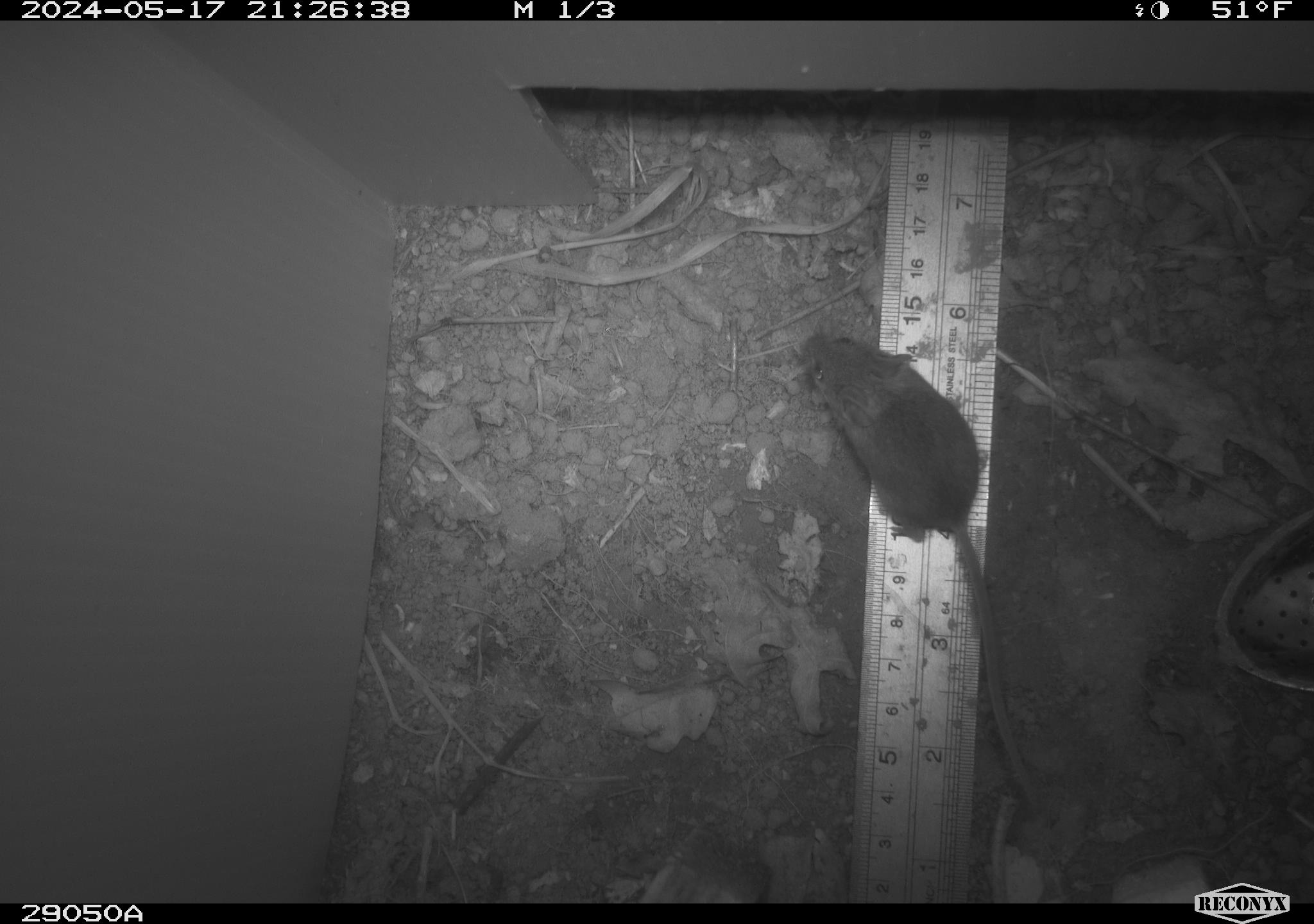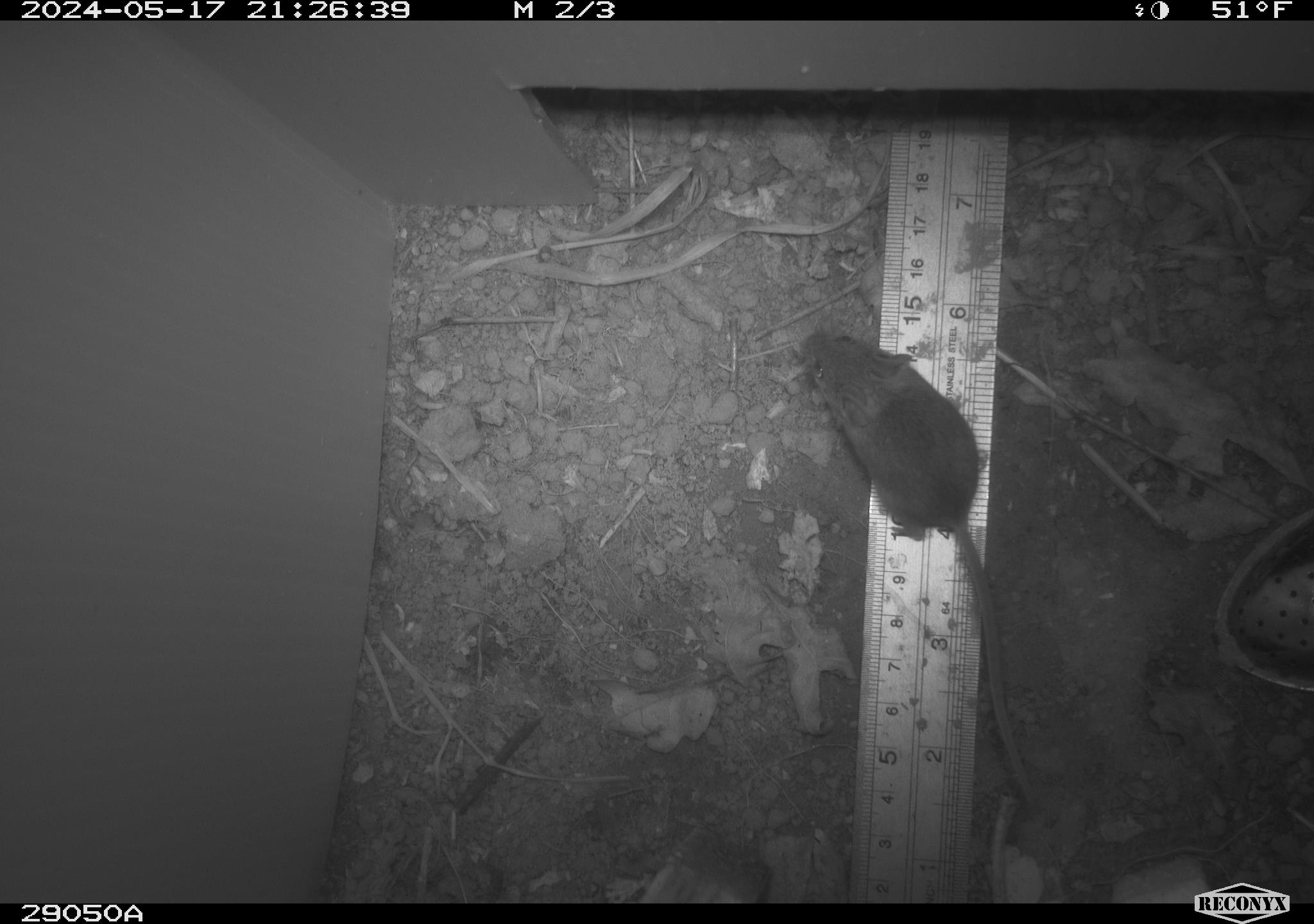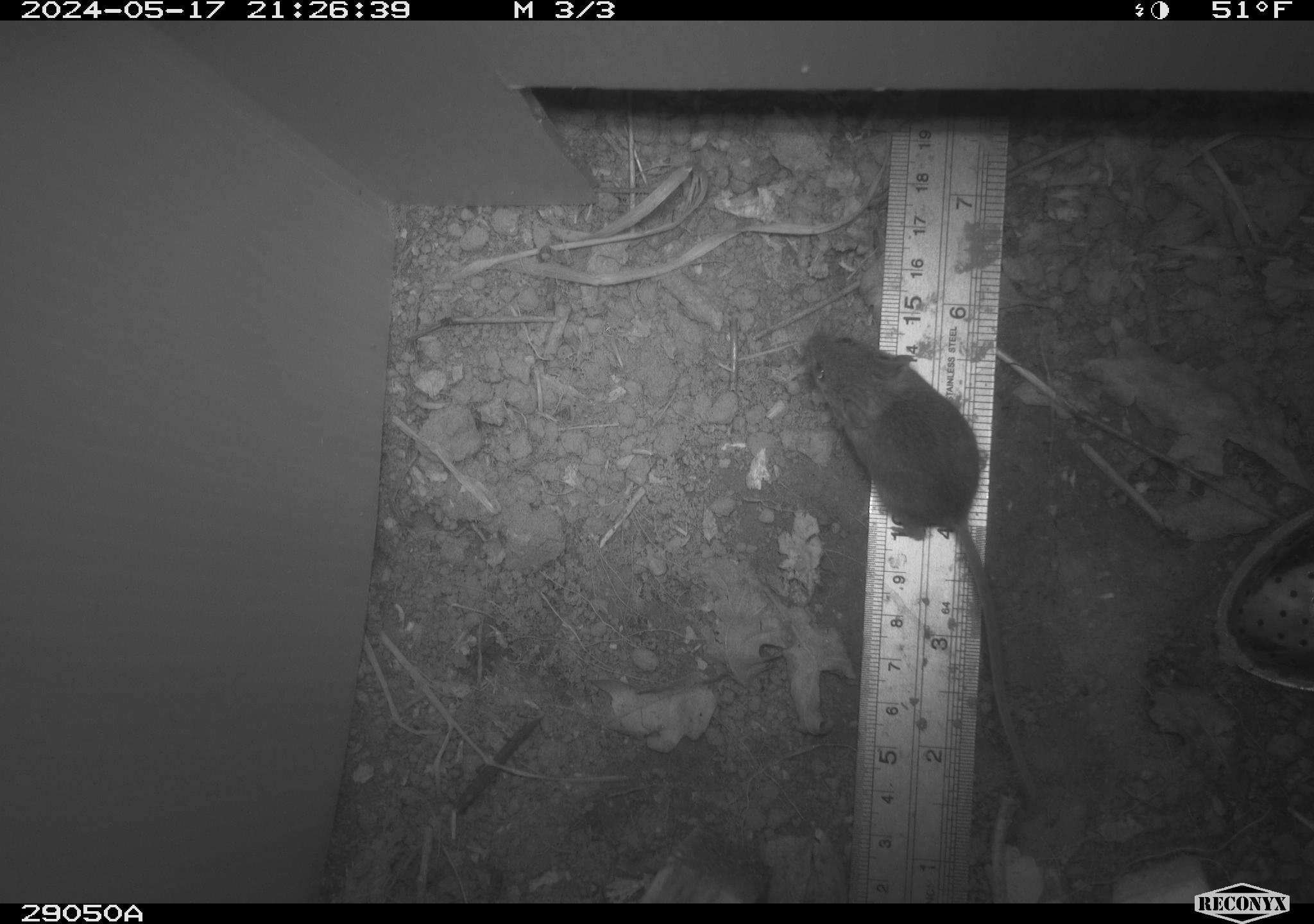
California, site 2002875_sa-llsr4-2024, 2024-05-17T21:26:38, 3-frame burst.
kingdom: Animalia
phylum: Chordata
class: Mammalia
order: Rodentia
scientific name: Rodentia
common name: mouse species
Mouse species (Rodentia).